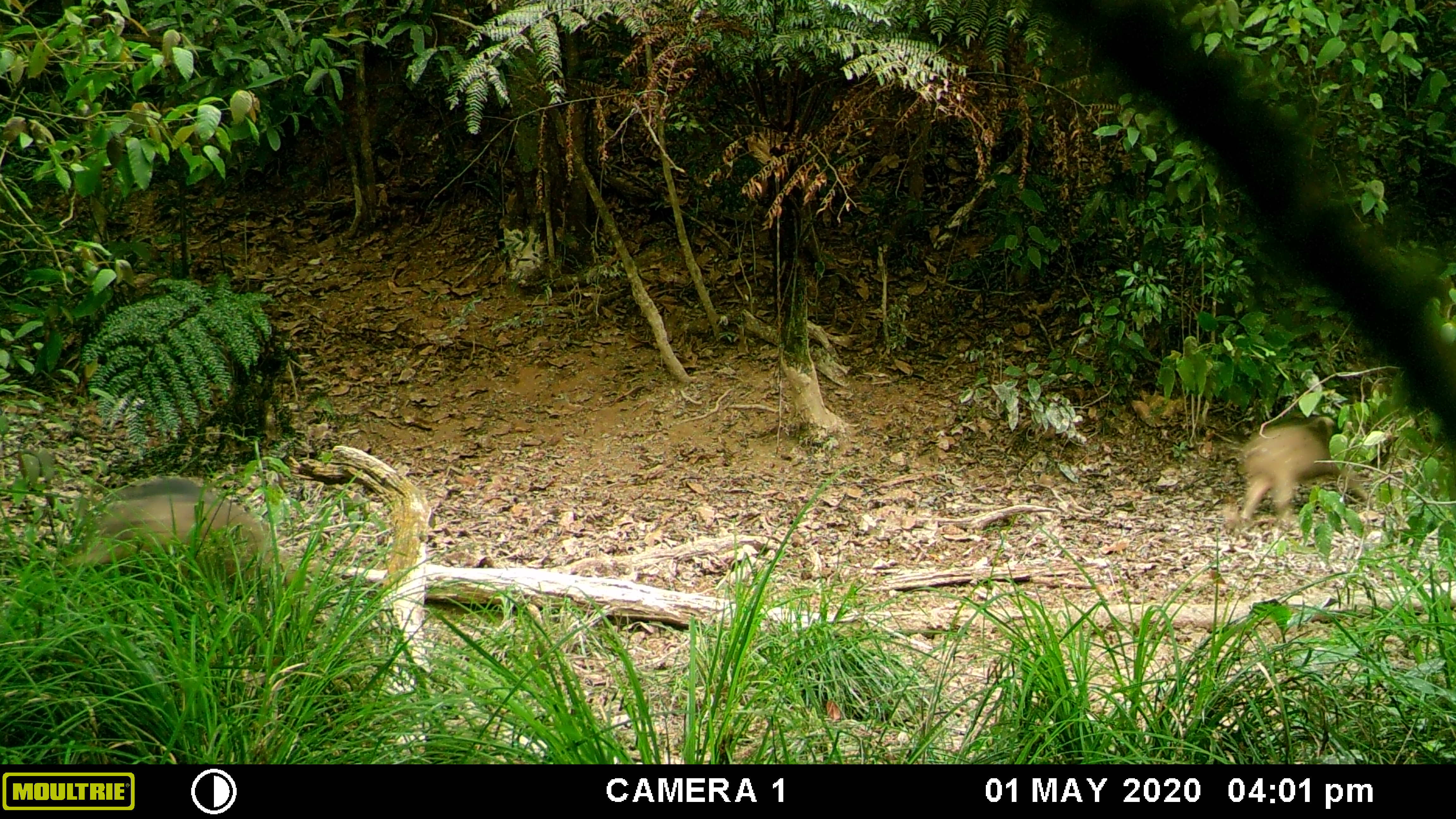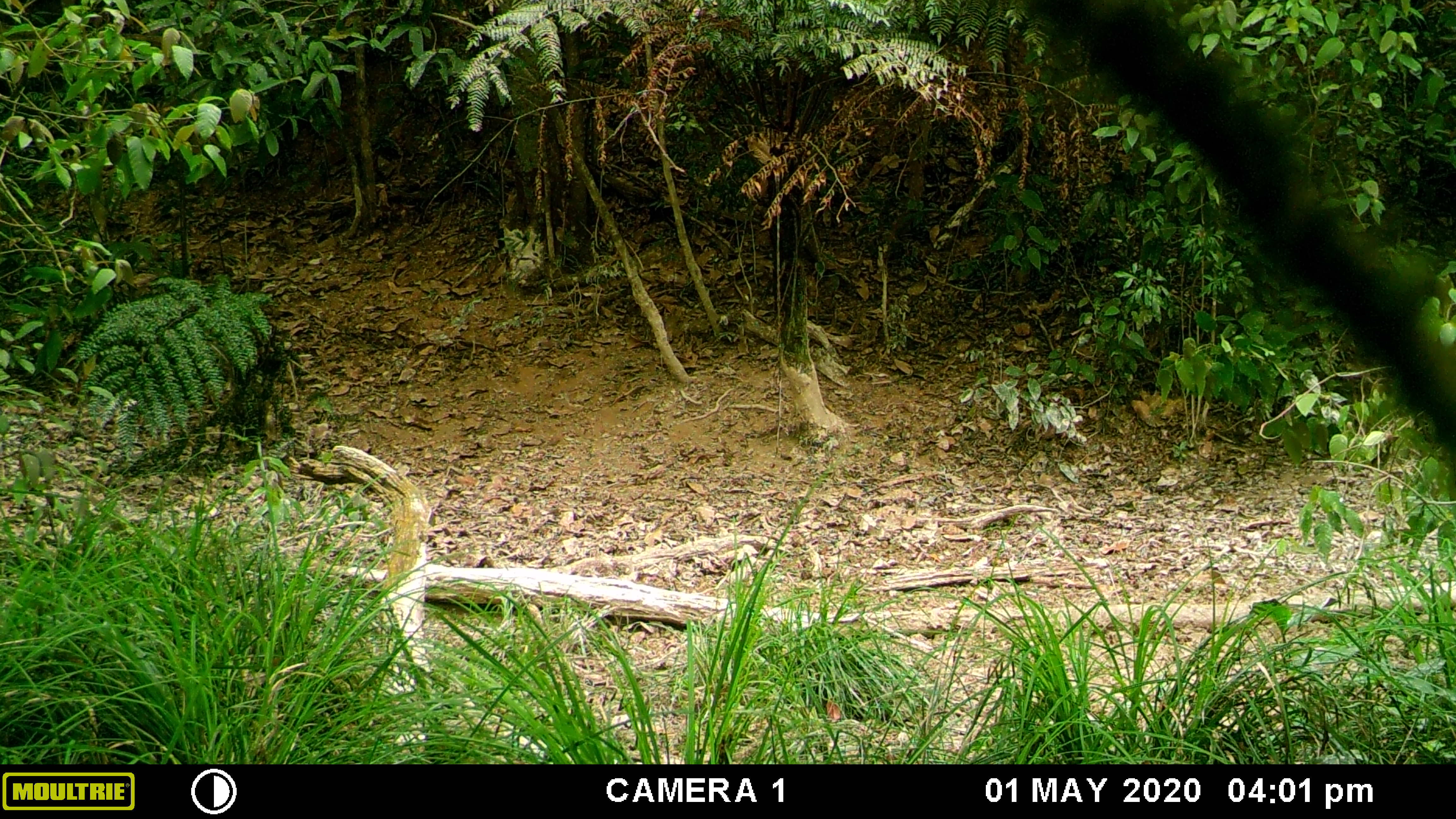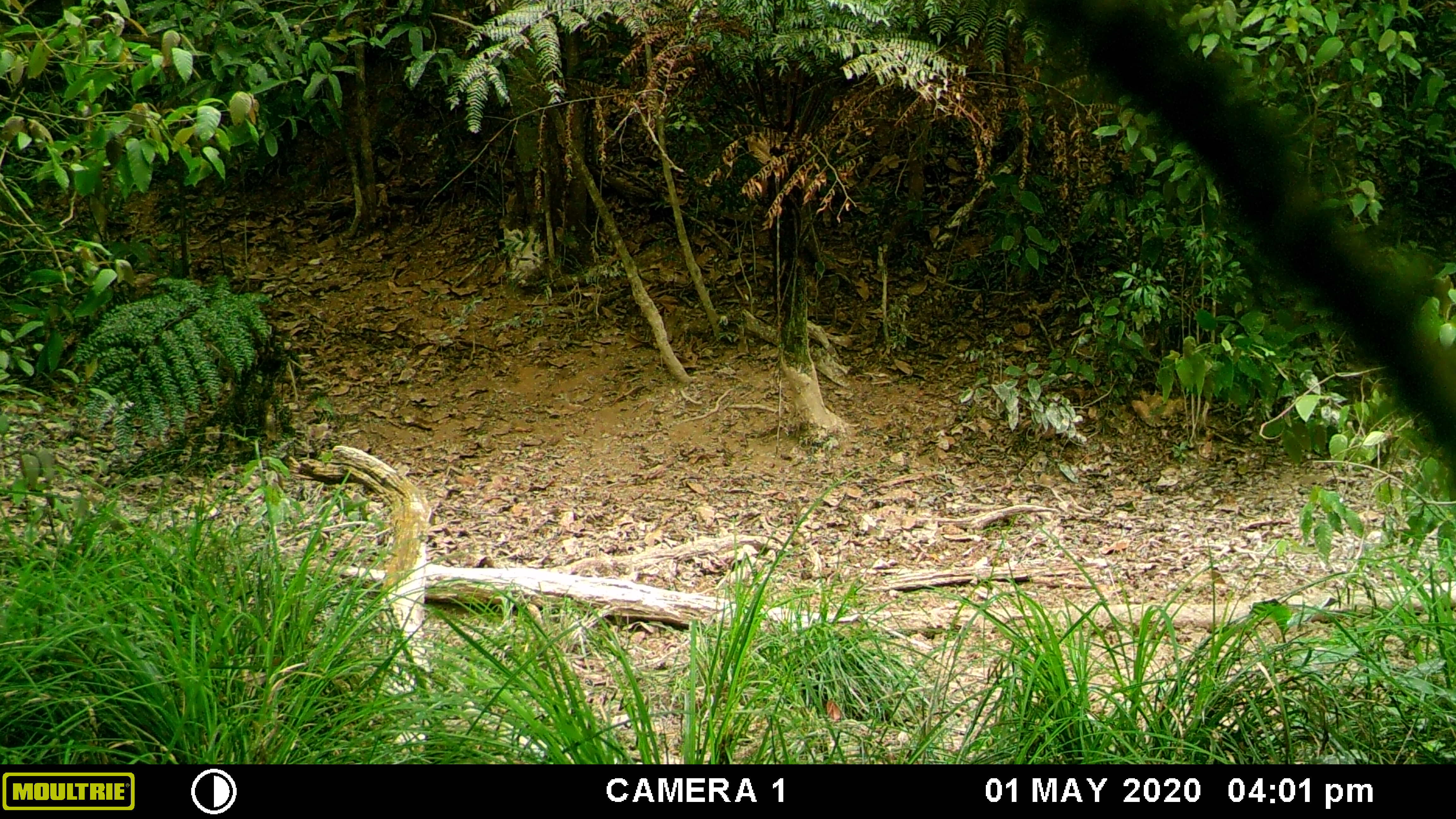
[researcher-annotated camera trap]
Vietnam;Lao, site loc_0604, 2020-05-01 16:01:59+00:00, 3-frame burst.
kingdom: Animalia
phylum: Chordata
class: Mammalia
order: Artiodactyla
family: Suidae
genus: Sus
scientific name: Sus scrofa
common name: eurasian wild pig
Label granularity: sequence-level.